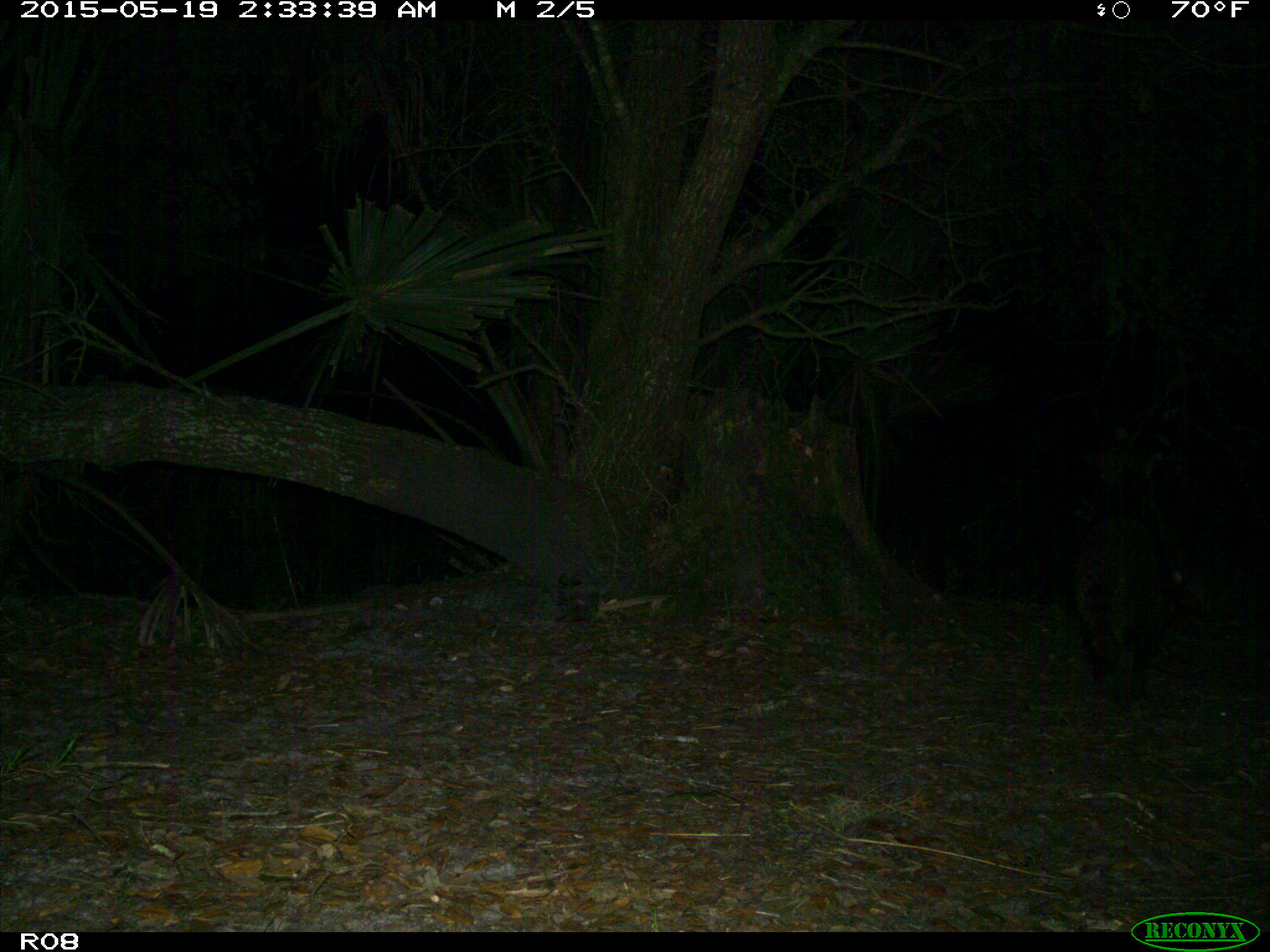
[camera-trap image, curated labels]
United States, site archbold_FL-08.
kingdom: Animalia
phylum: Chordata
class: Mammalia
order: Carnivora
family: Procyonidae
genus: Procyon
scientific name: Procyon lotor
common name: common raccoon